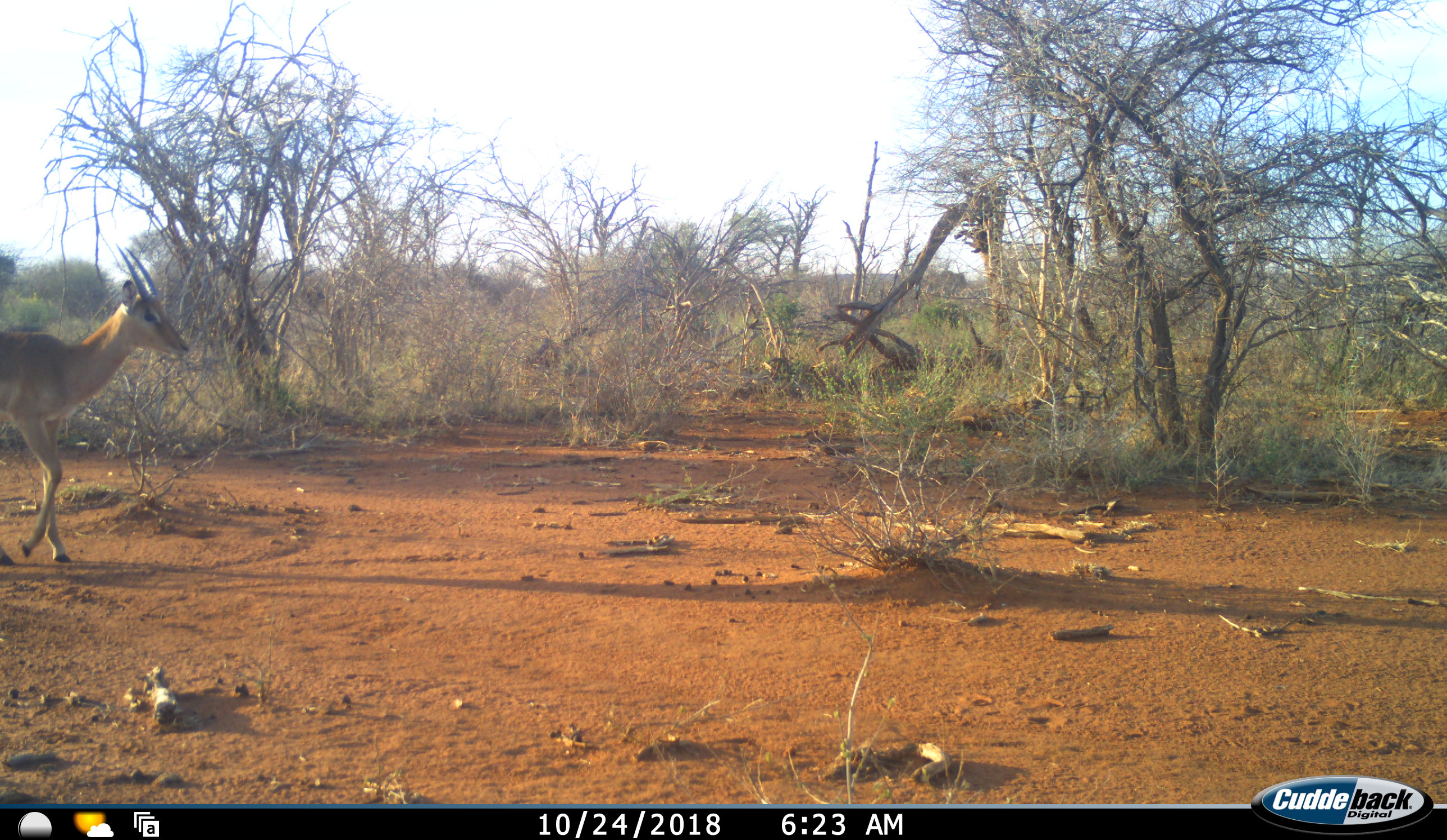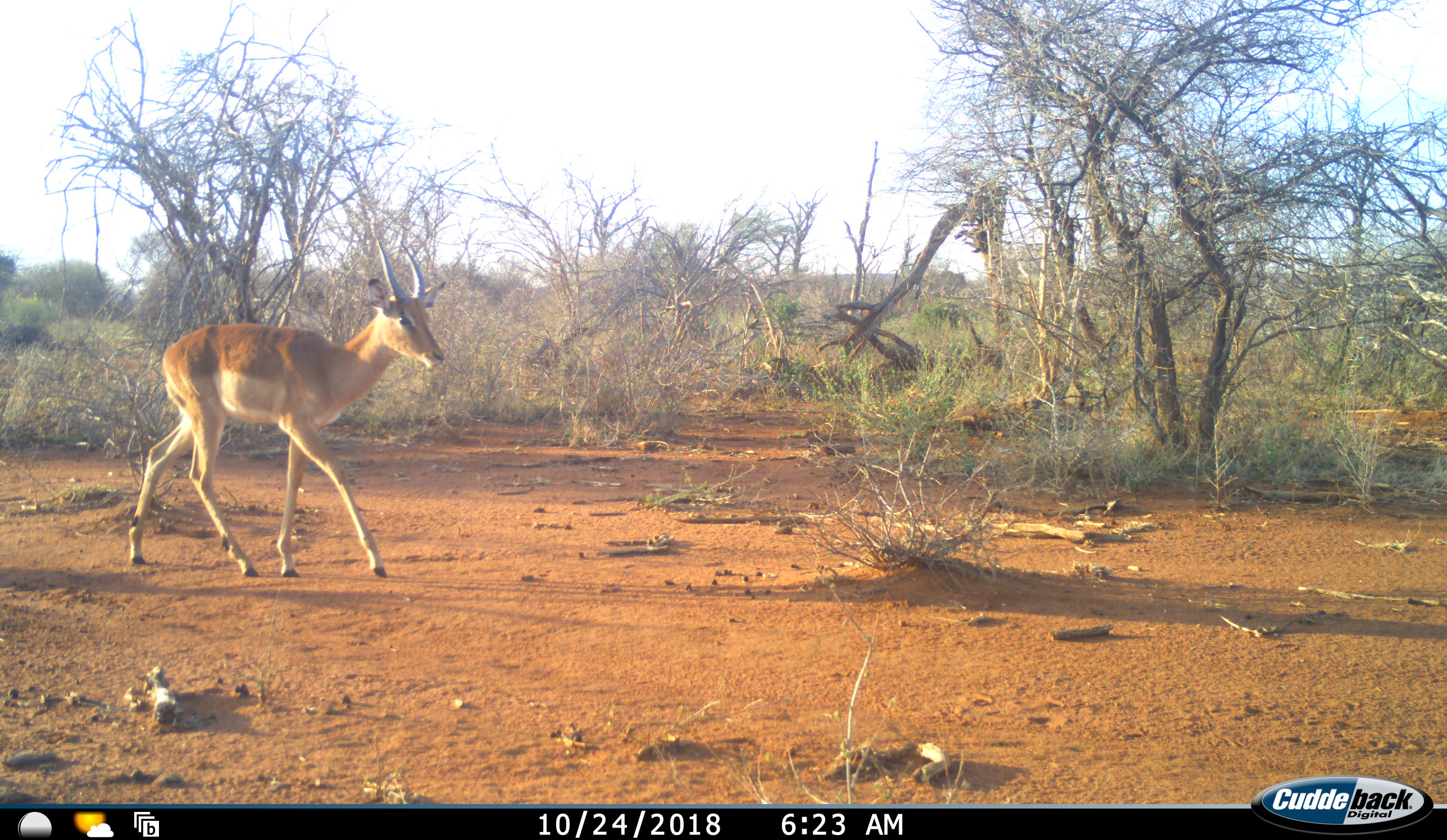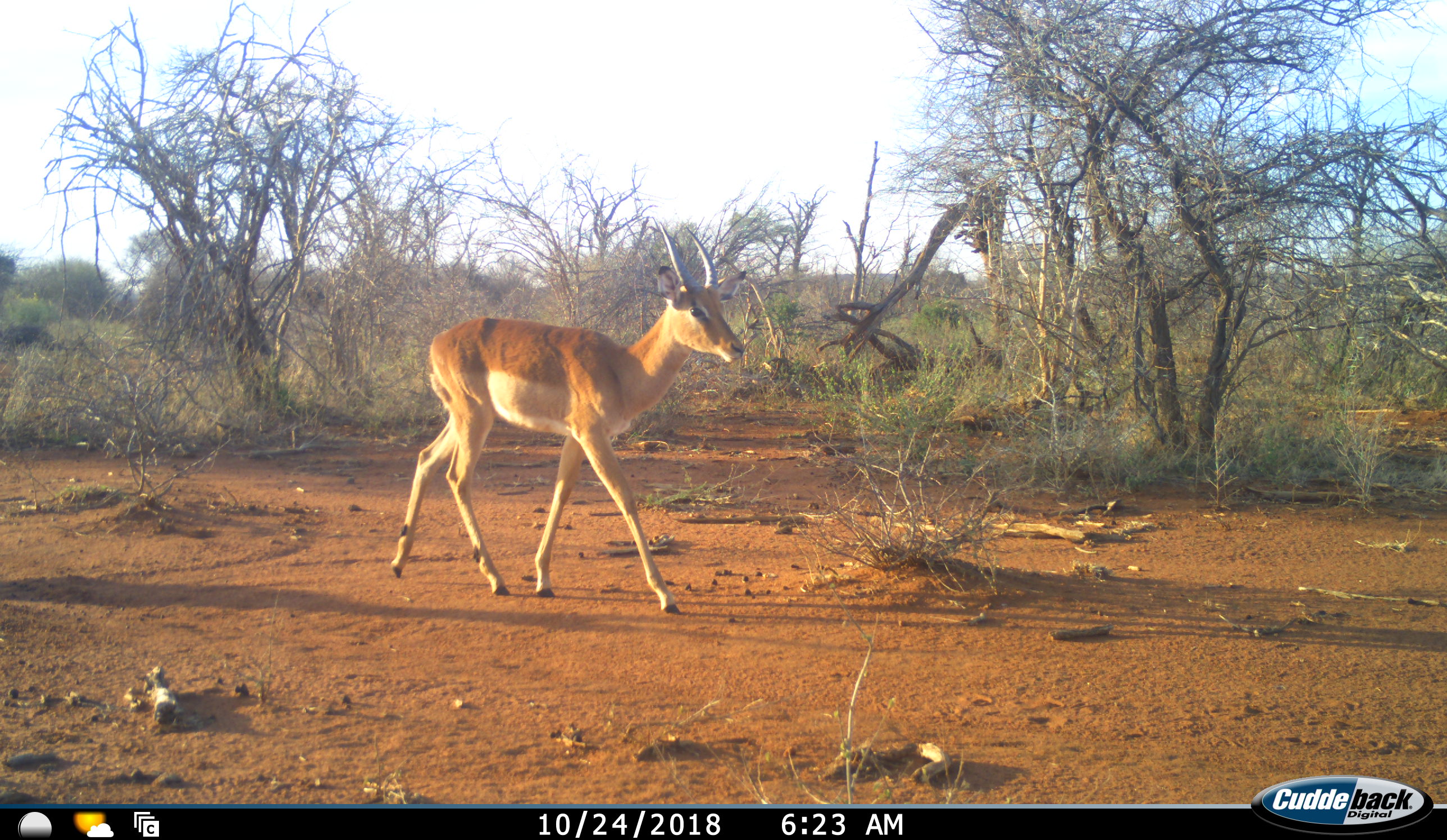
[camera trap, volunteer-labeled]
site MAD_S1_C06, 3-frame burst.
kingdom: Animalia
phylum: Chordata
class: Mammalia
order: Artiodactyla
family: Bovidae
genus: Aepyceros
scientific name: Aepyceros melampus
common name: impala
Impala (Aepyceros melampus), count 1. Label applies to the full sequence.